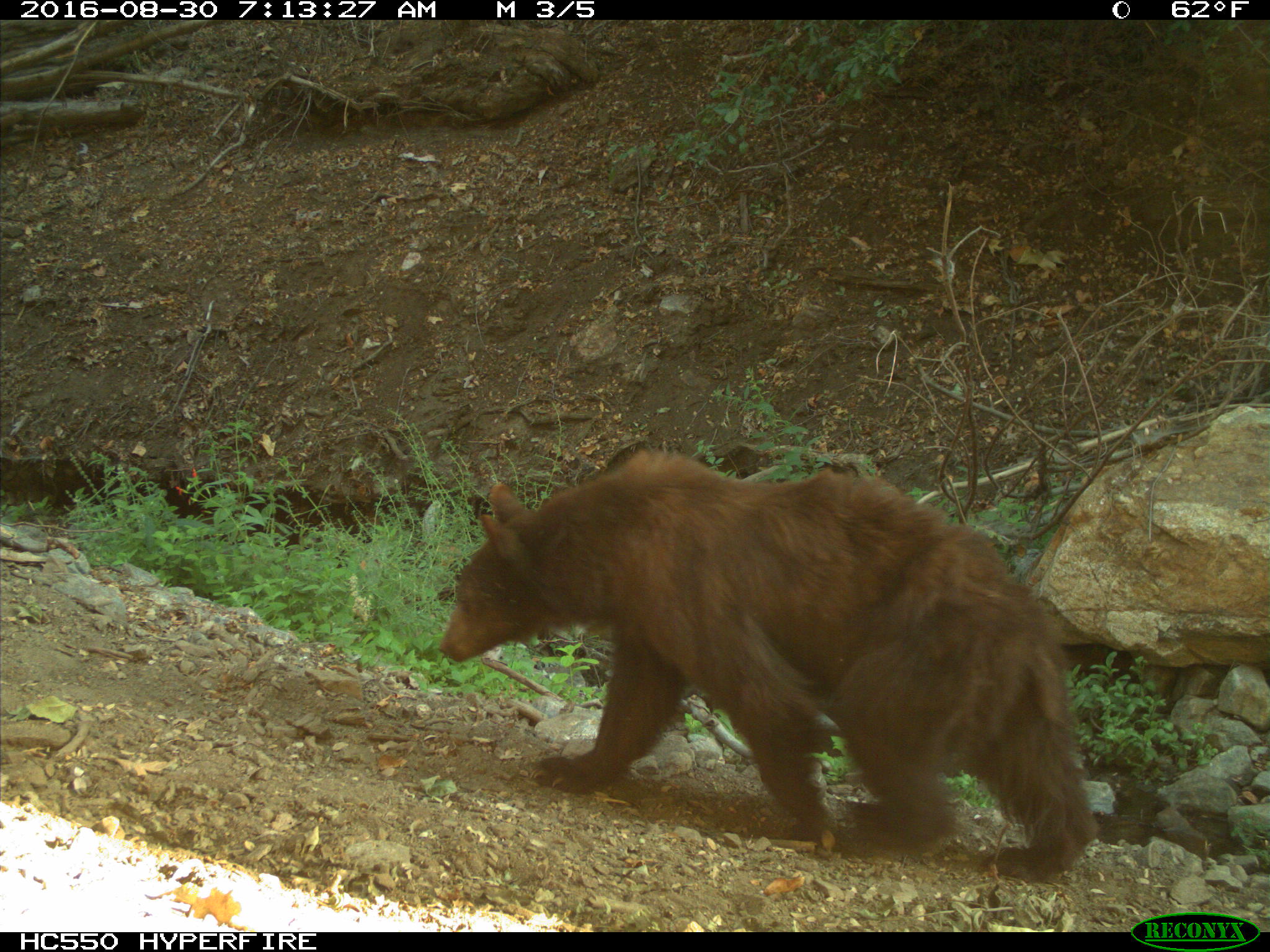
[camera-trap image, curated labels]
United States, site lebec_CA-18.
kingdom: Animalia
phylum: Chordata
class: Mammalia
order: Carnivora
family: Ursidae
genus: Ursus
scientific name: Ursus americanus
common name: american black bear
Ursus americanus (american black bear).